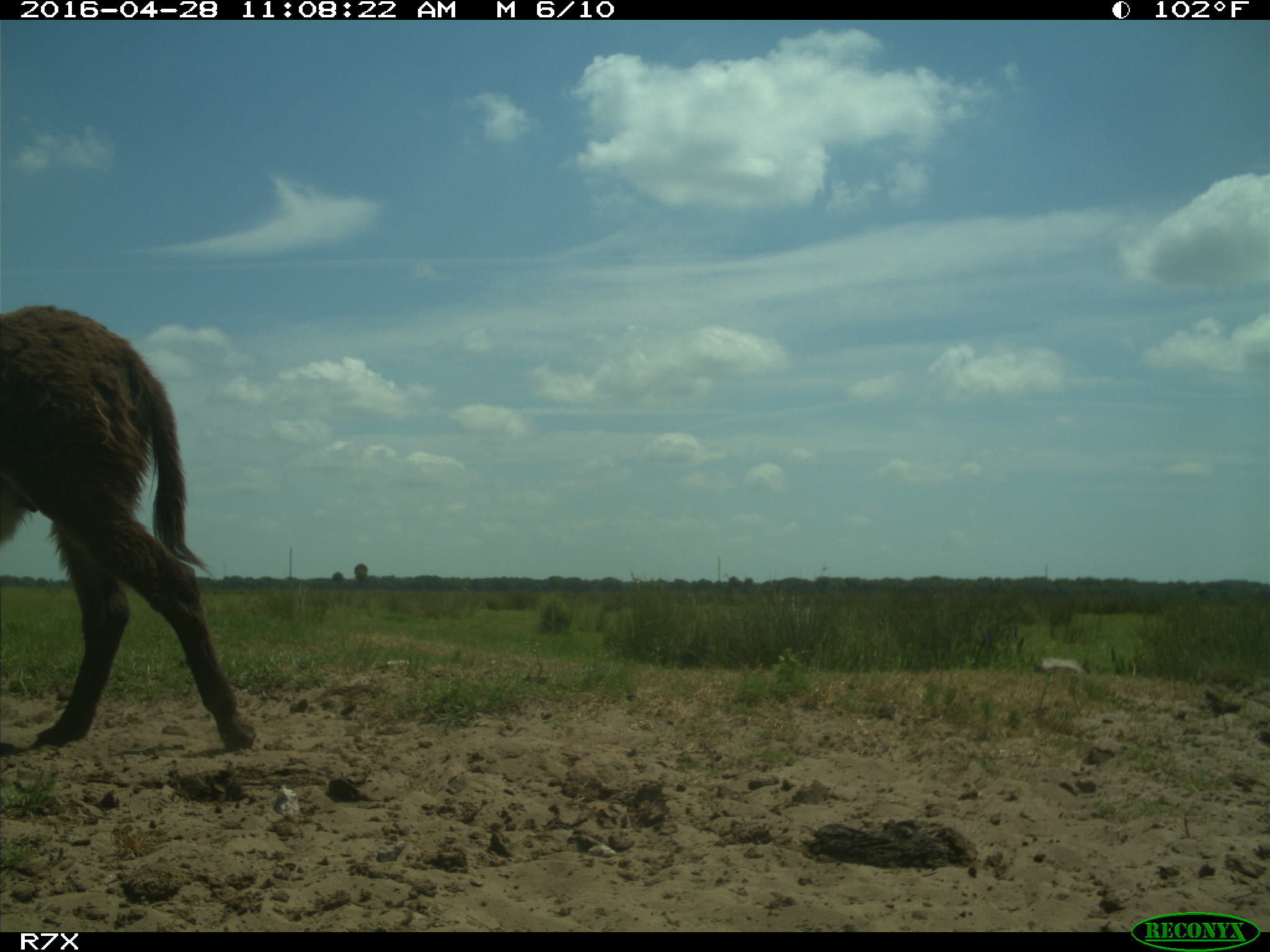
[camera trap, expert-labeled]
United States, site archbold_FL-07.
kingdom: Animalia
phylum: Chordata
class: Mammalia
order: Artiodactyla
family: Bovidae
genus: Bos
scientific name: Bos taurus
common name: domestic cow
Bos taurus (domestic cow).